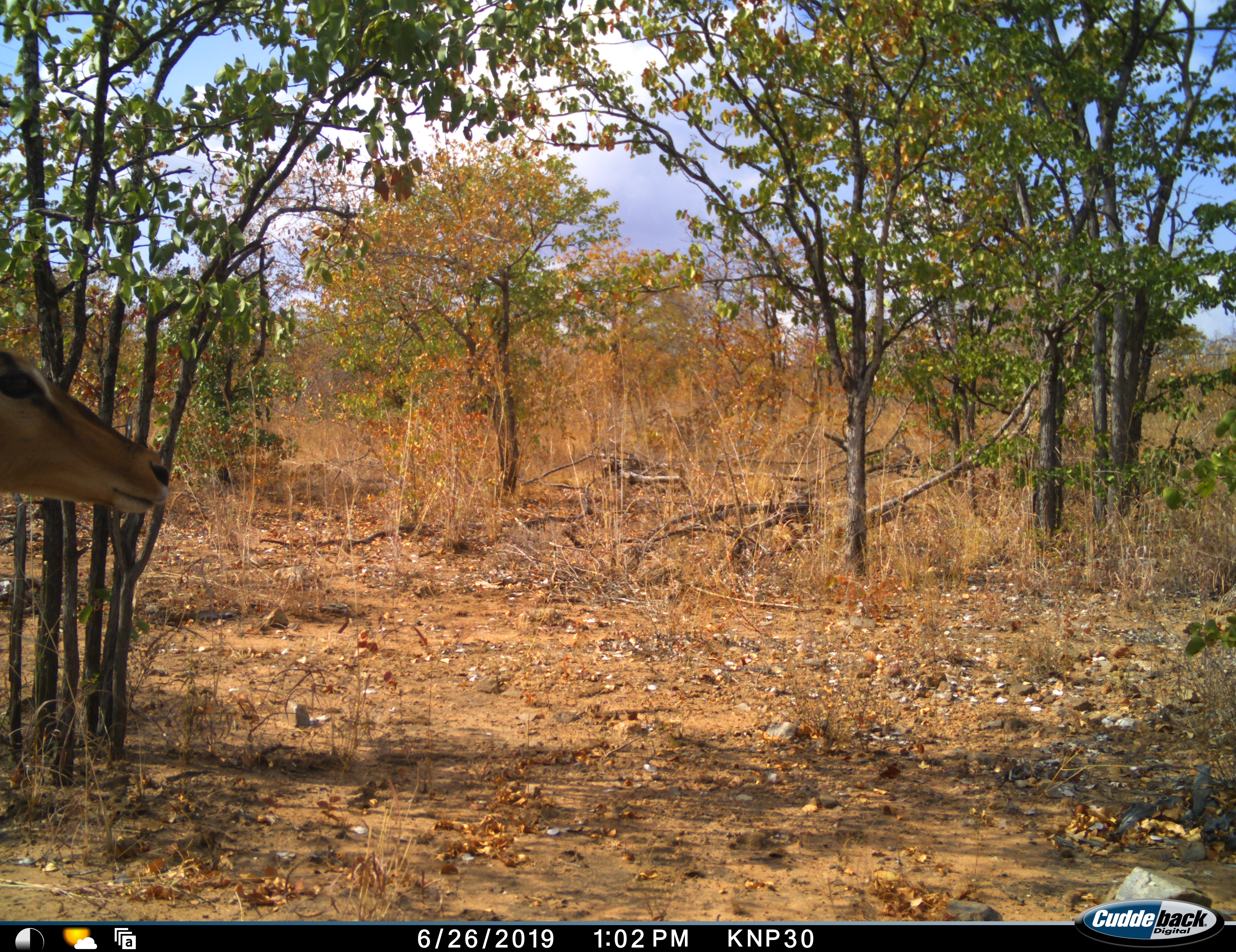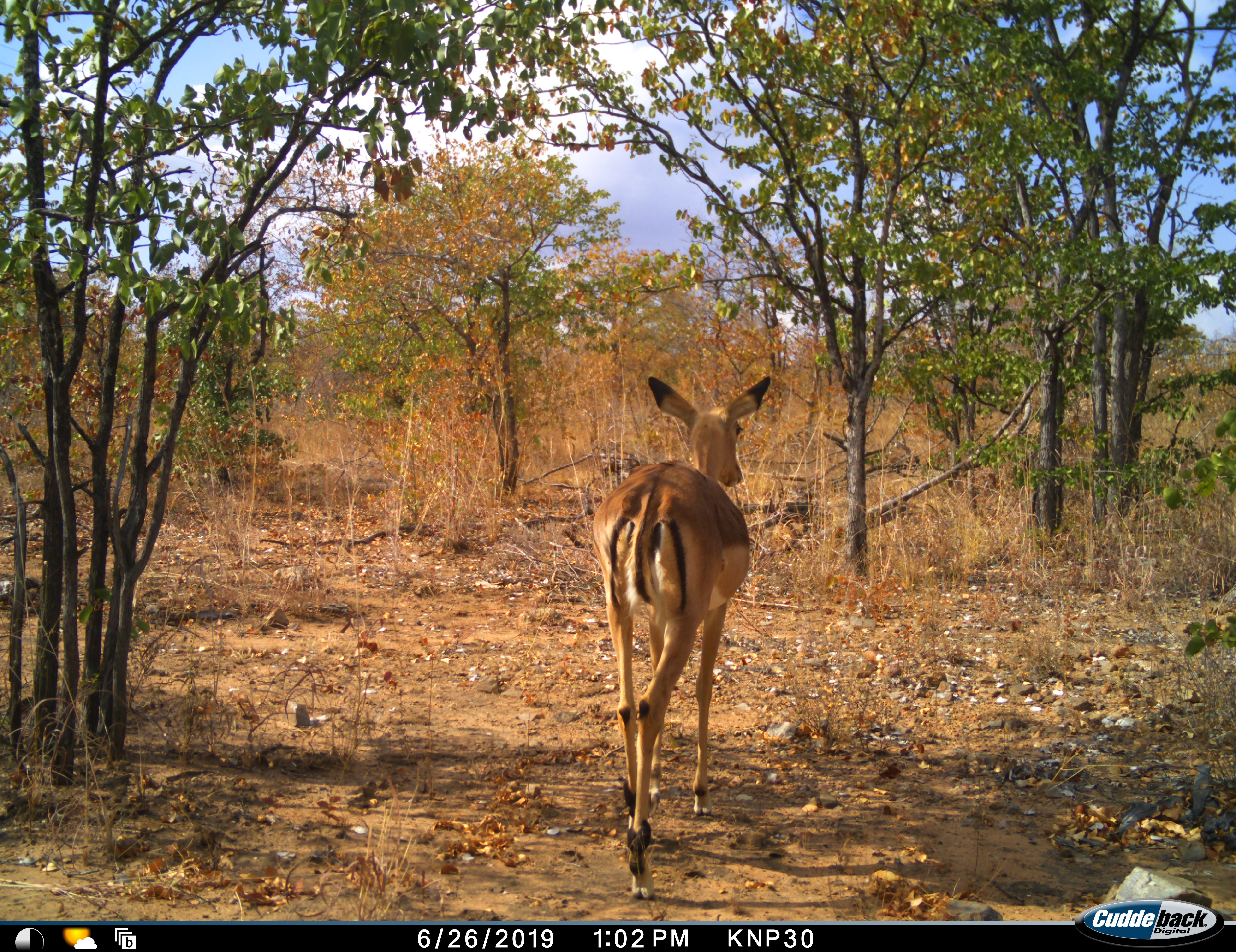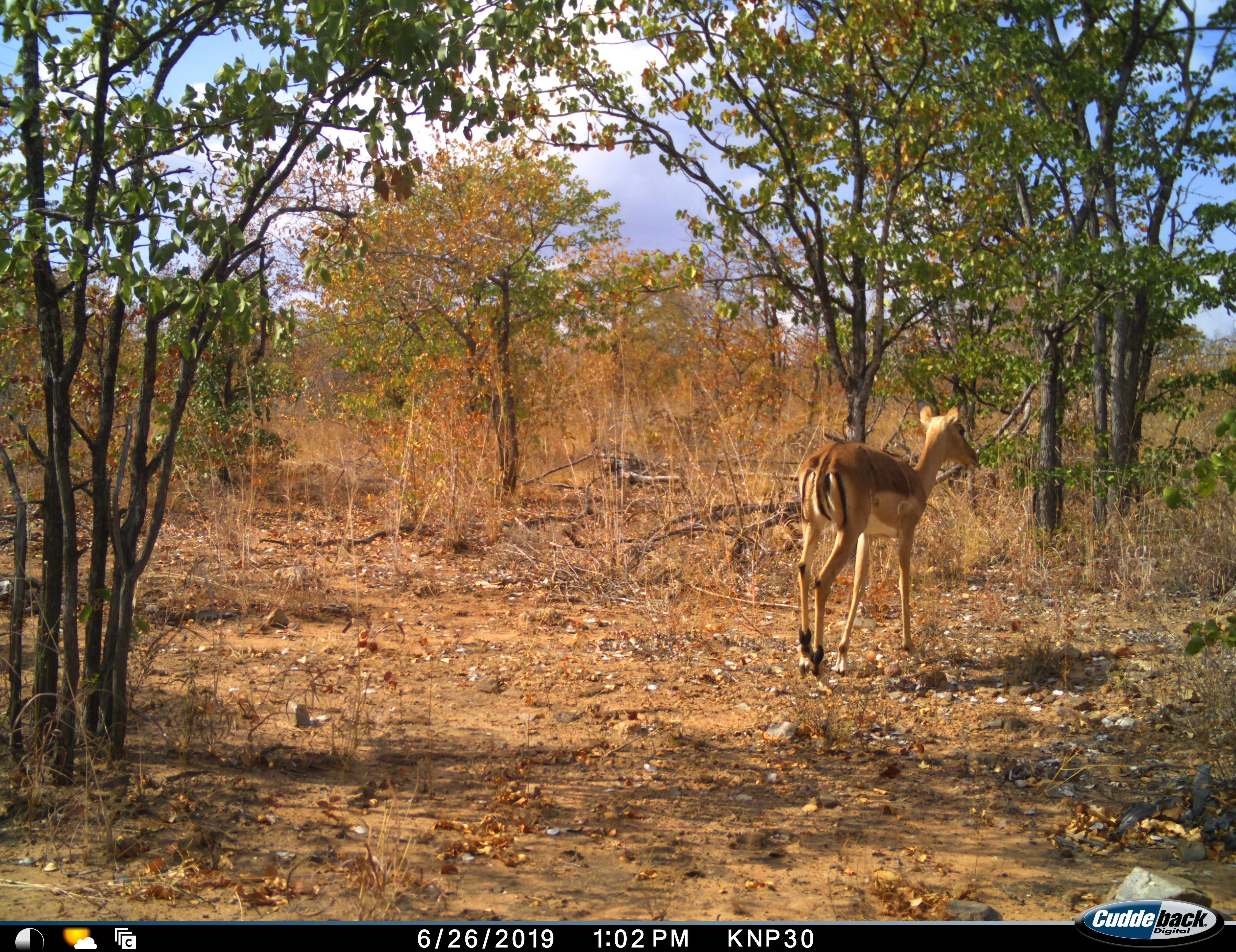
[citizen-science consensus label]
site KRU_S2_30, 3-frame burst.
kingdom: Animalia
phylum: Chordata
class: Mammalia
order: Artiodactyla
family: Bovidae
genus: Aepyceros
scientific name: Aepyceros melampus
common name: impala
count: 1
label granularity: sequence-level